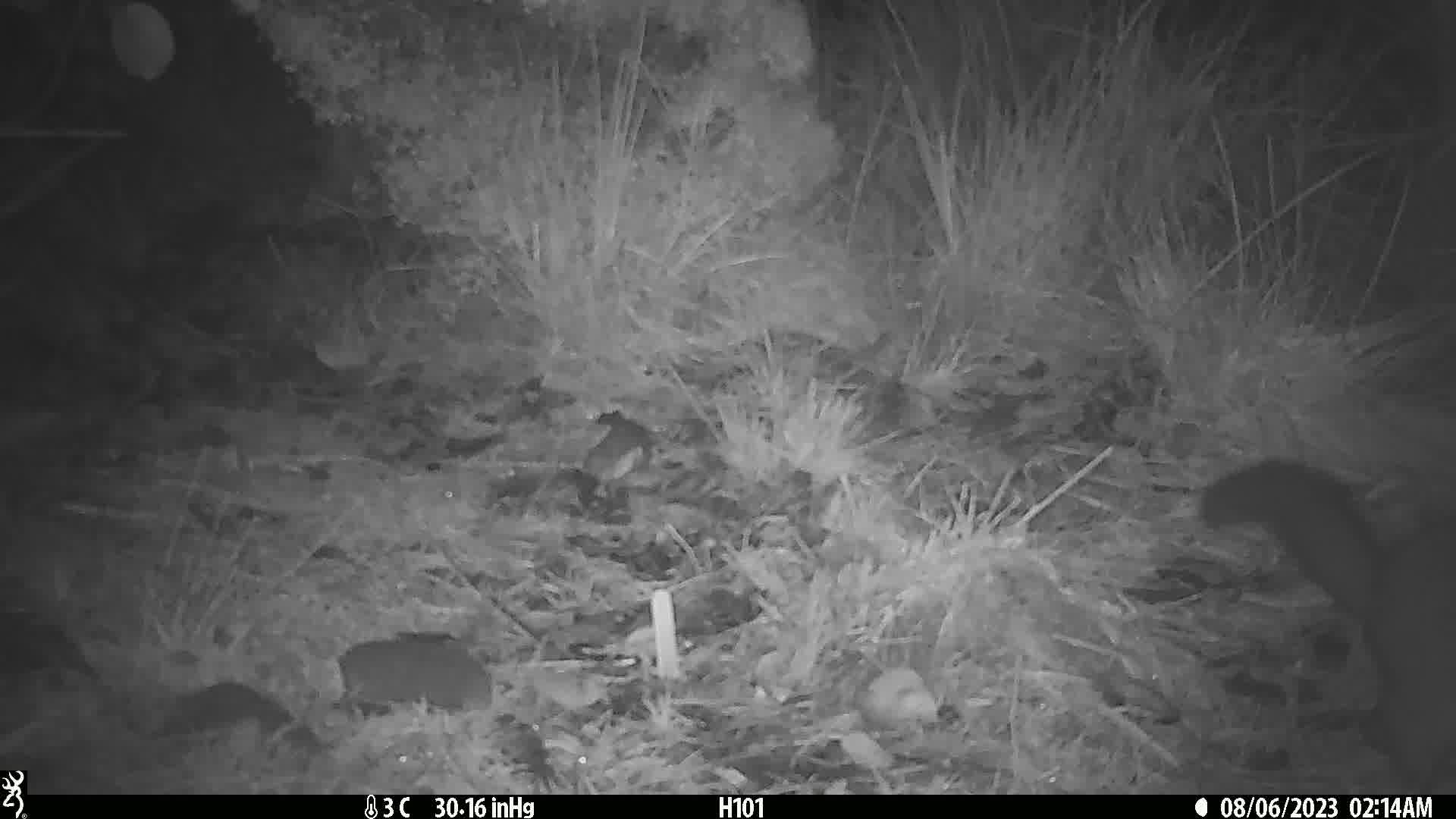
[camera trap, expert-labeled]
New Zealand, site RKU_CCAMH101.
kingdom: Animalia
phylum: Chordata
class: Mammalia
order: Diprotodontia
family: Phalangeridae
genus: Trichosurus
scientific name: Trichosurus vulpecula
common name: common brushtail possum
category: possum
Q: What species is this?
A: Possum (common brushtail possum) (Trichosurus vulpecula).